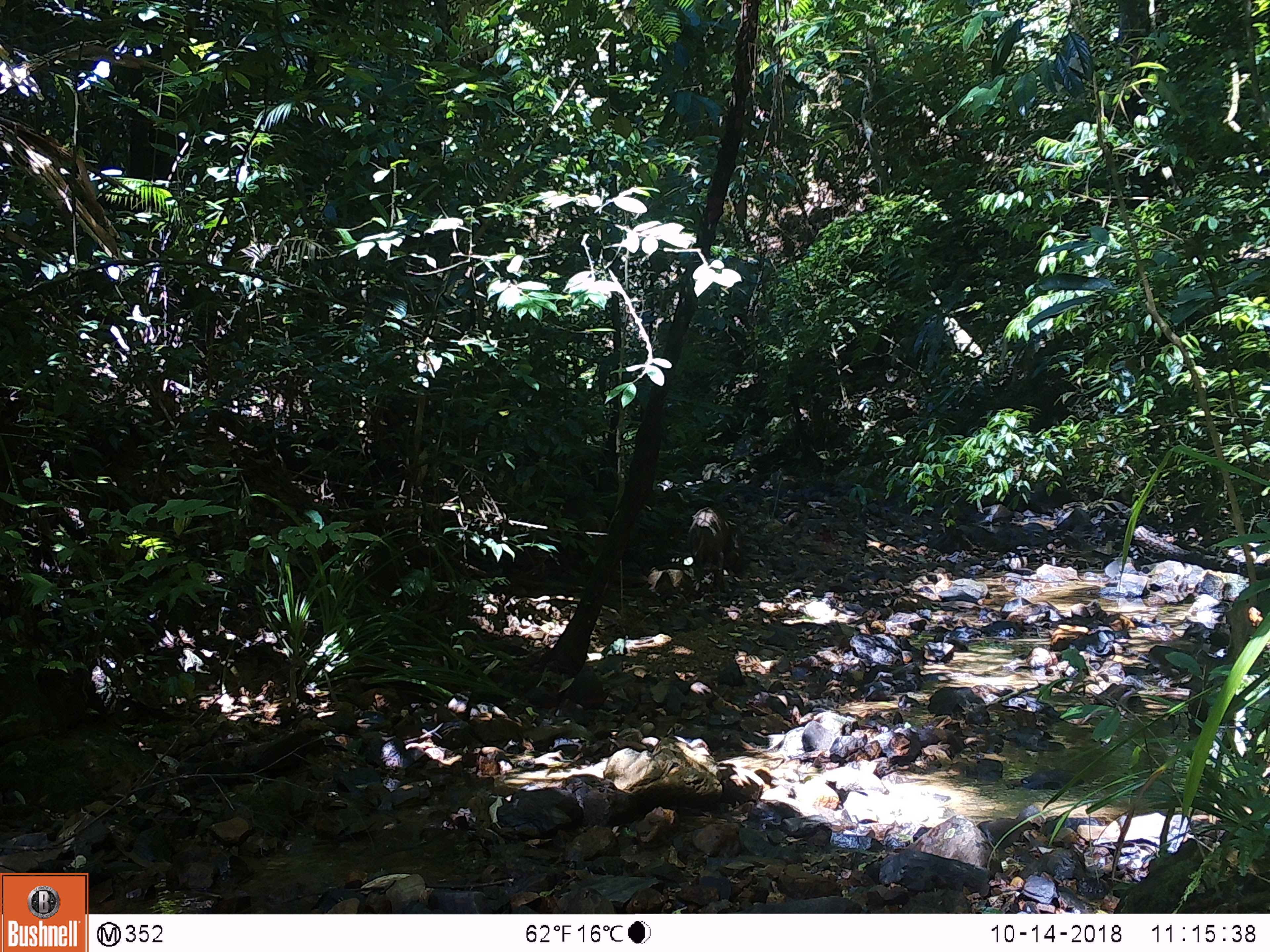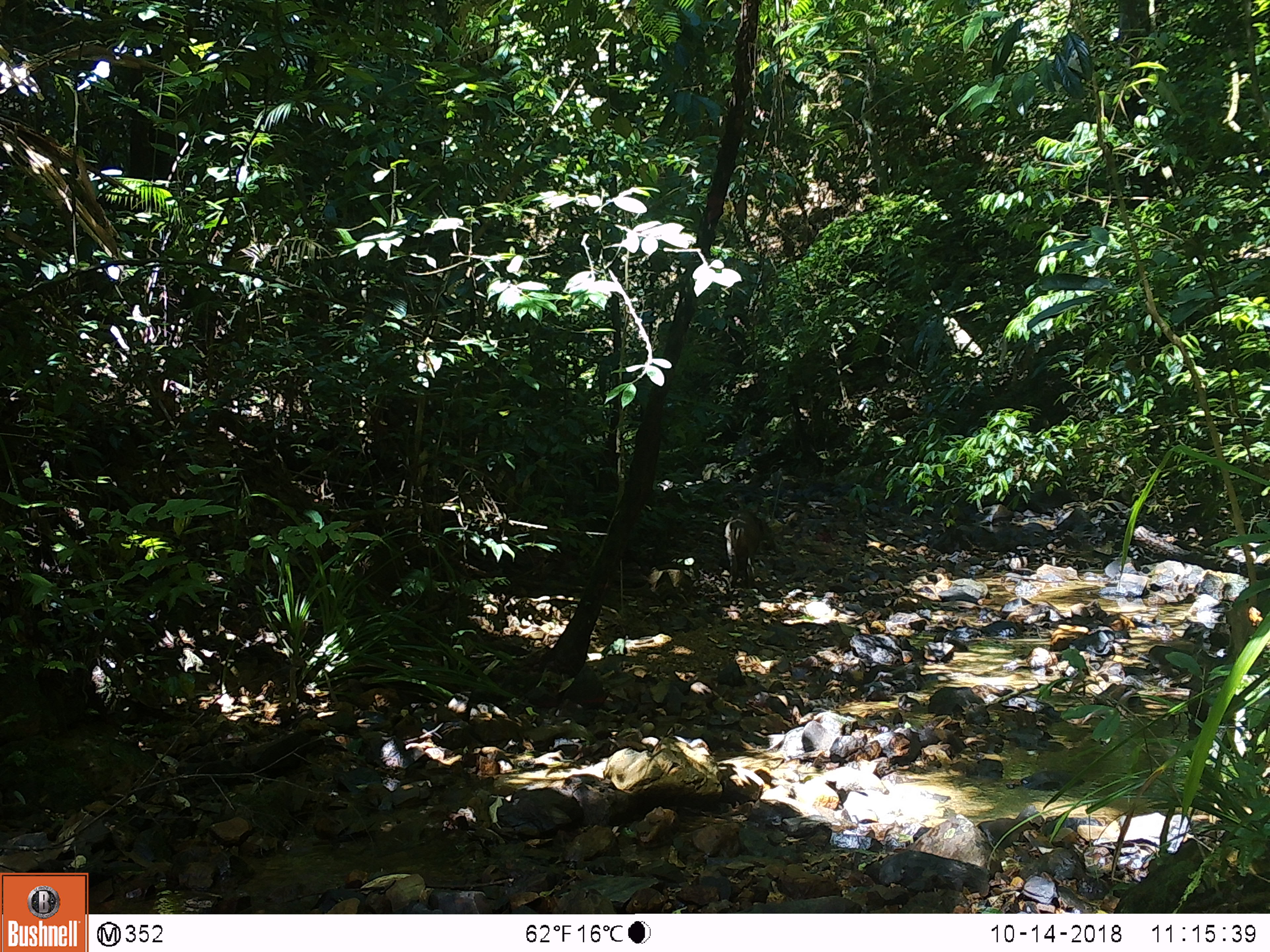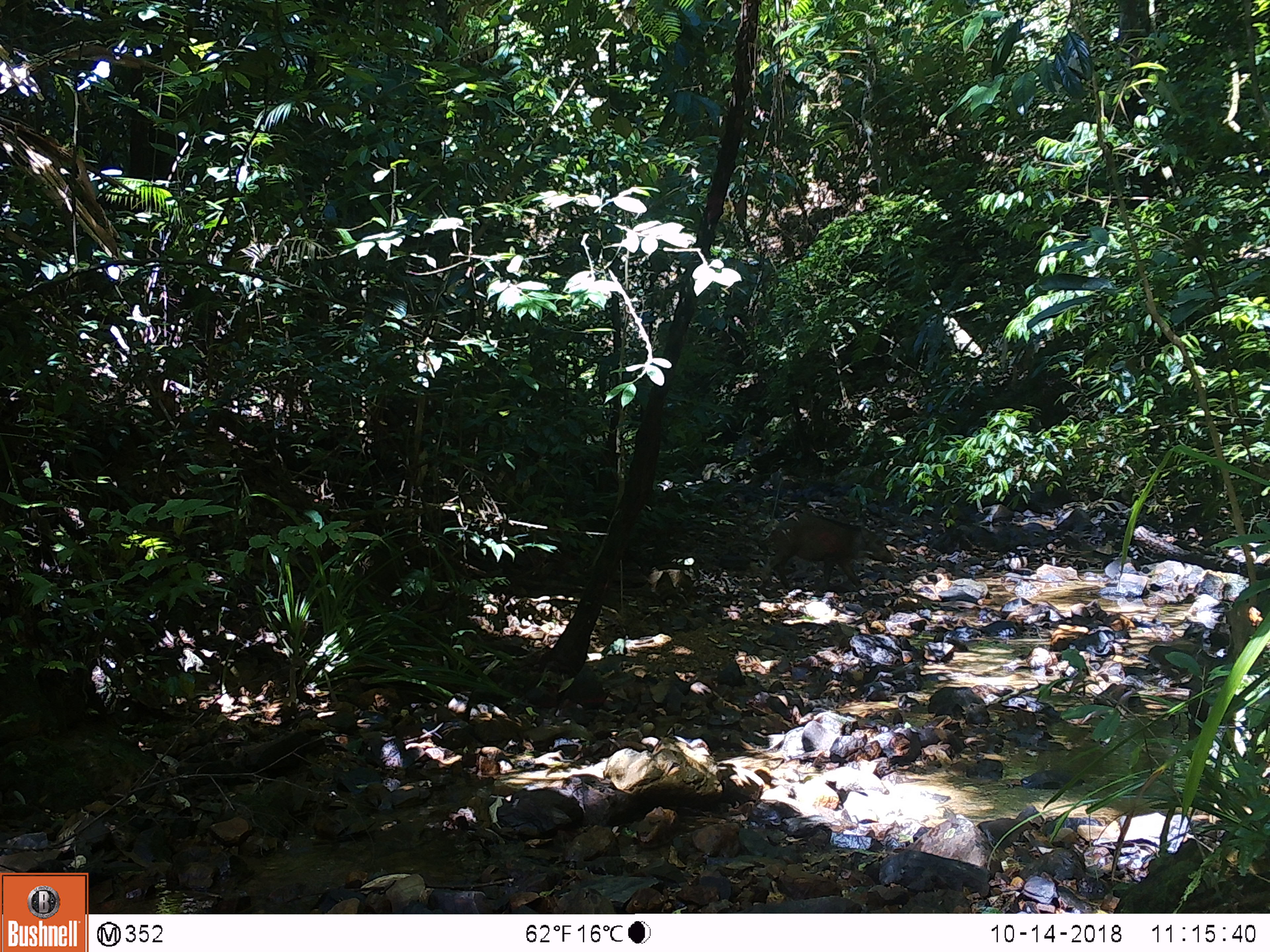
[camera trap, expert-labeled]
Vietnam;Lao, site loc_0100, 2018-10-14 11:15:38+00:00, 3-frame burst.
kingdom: Animalia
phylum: Chordata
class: Mammalia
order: Artiodactyla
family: Suidae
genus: Sus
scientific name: Sus scrofa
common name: eurasian wild pig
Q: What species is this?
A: Eurasian wild pig (Sus scrofa).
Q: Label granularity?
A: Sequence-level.